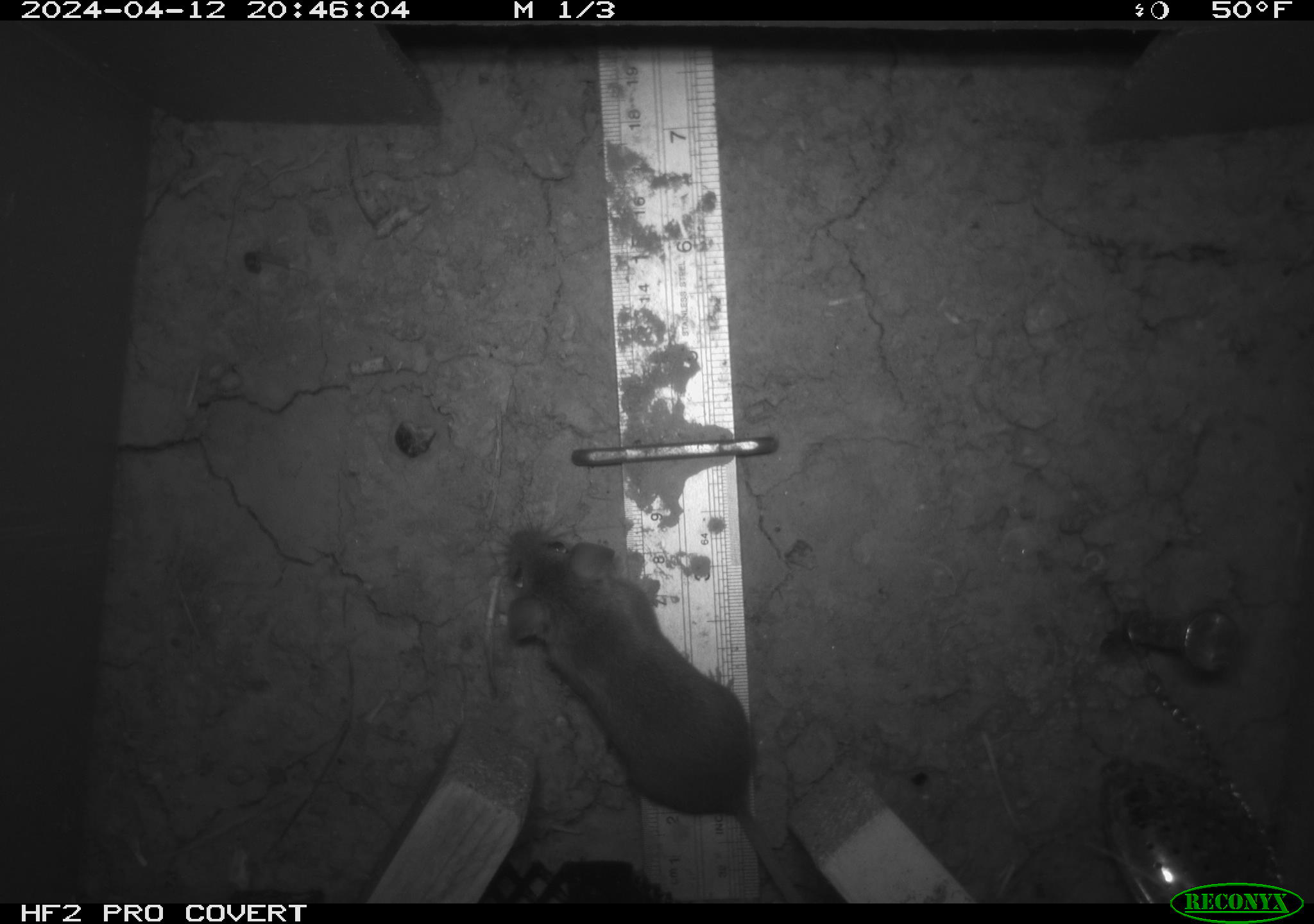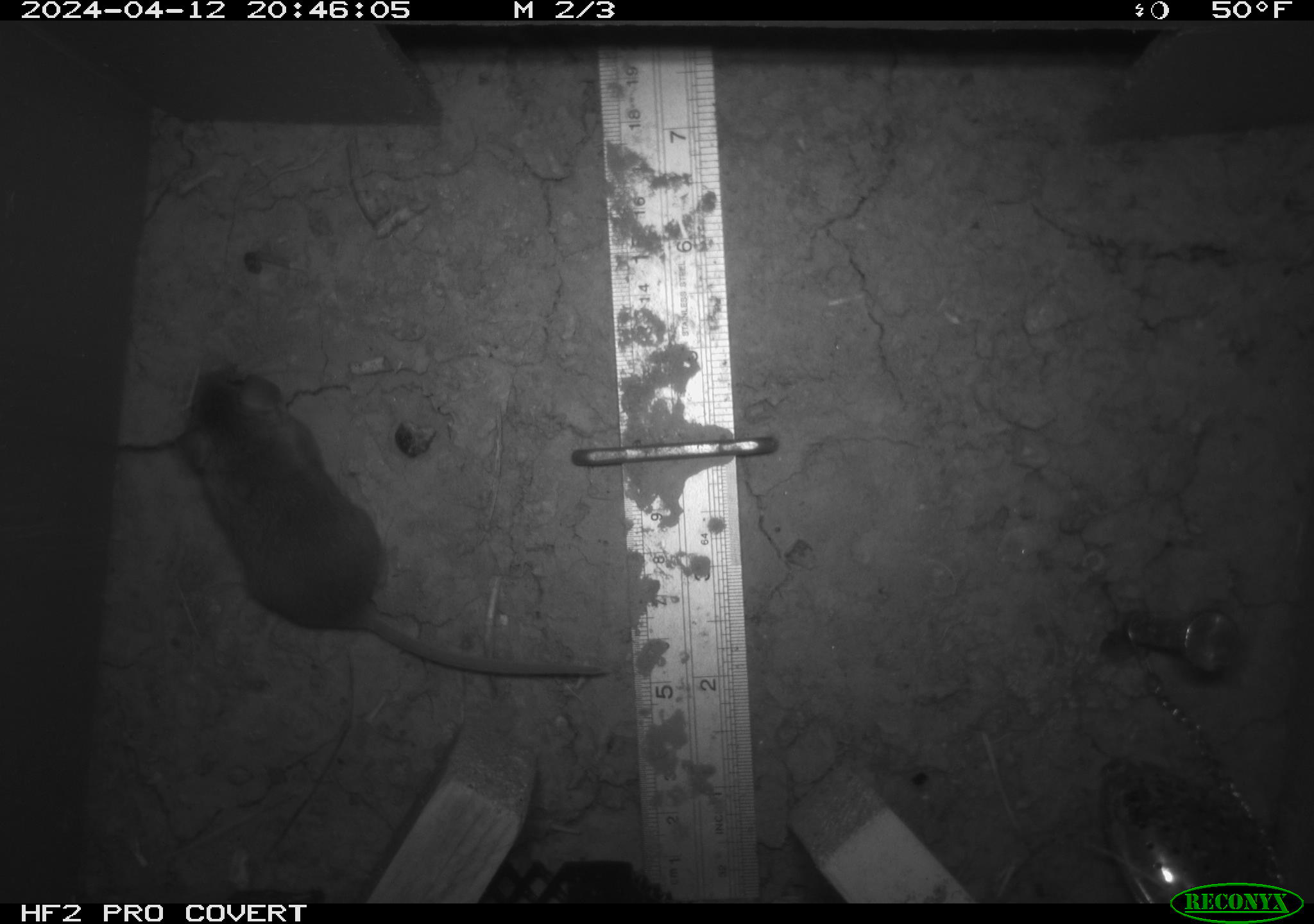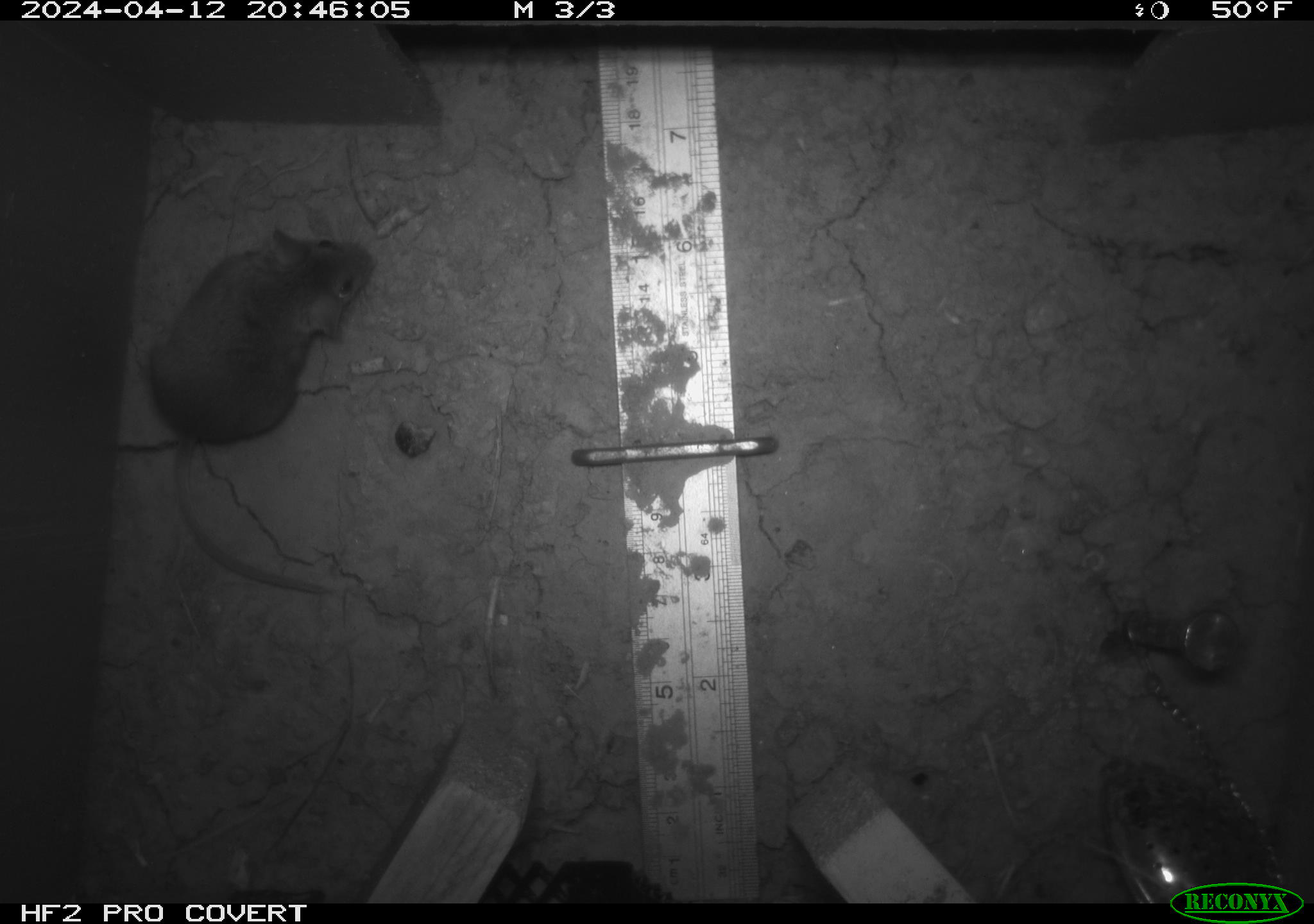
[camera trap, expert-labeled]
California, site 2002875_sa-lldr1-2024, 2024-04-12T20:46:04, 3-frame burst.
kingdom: Animalia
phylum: Chordata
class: Mammalia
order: Rodentia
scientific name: Rodentia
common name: mouse species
Mouse species (Rodentia).